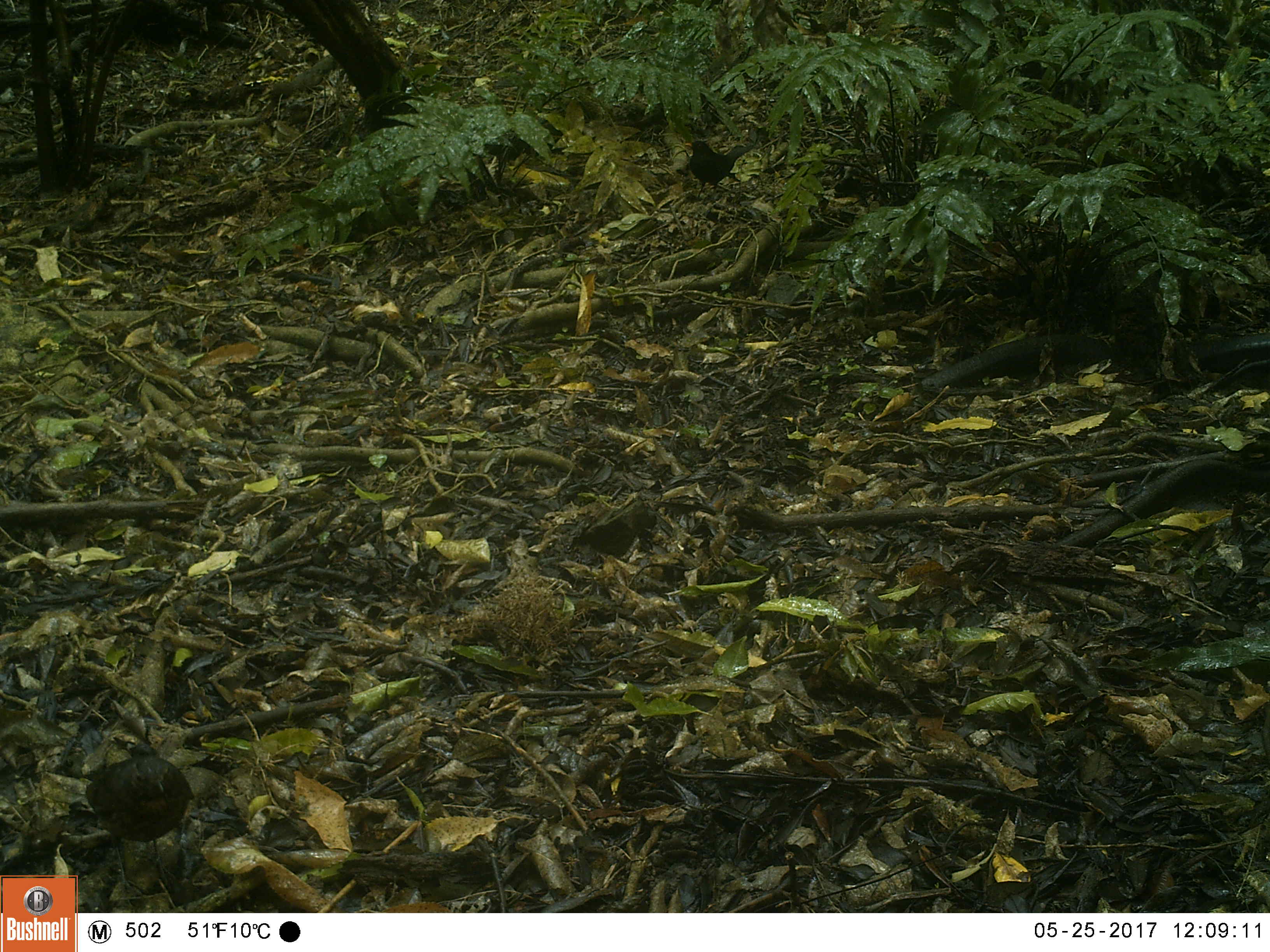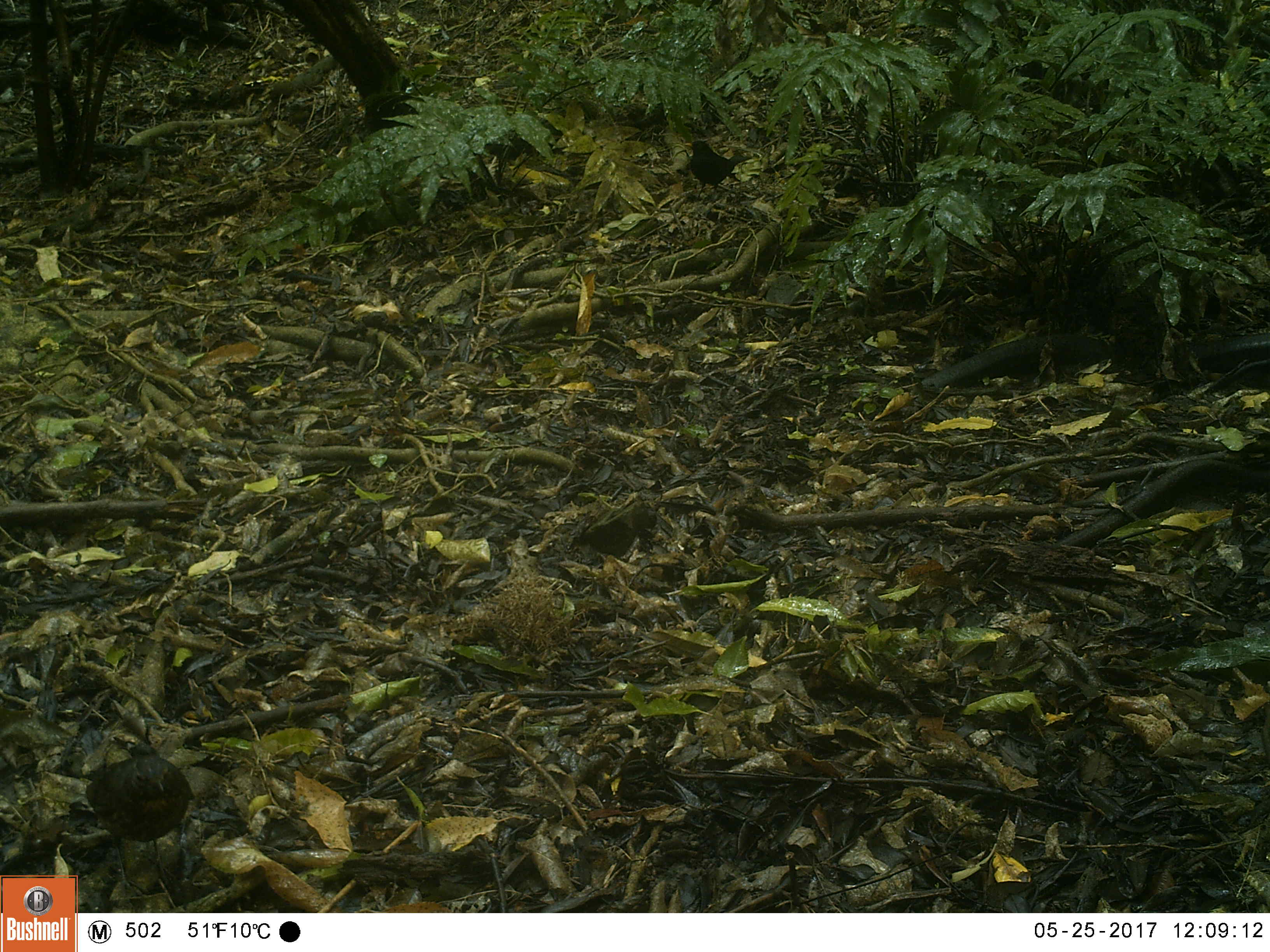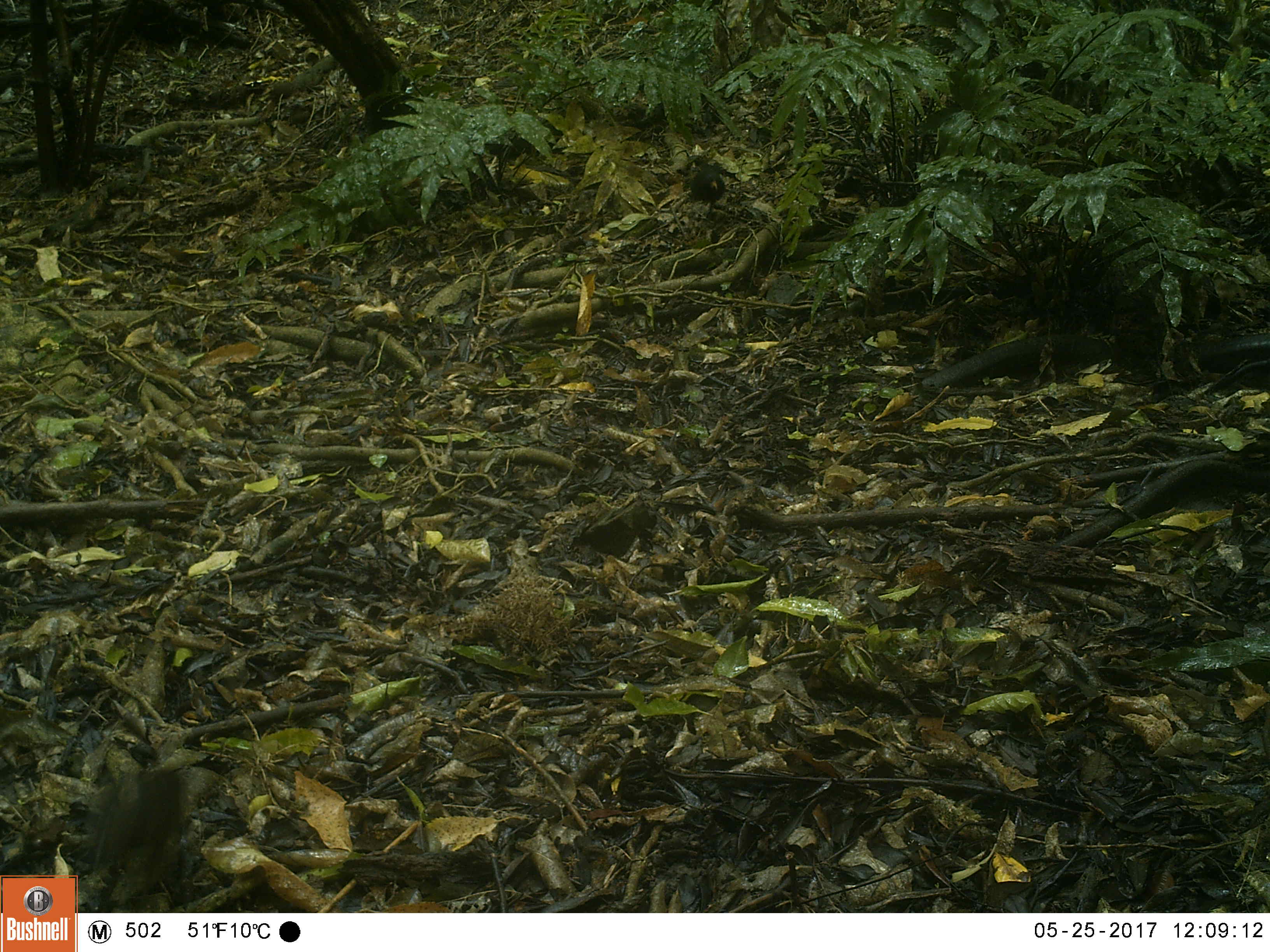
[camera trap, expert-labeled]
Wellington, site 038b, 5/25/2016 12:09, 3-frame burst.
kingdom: Animalia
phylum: Chordata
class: Aves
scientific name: Aves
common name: bird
Bird (Aves).